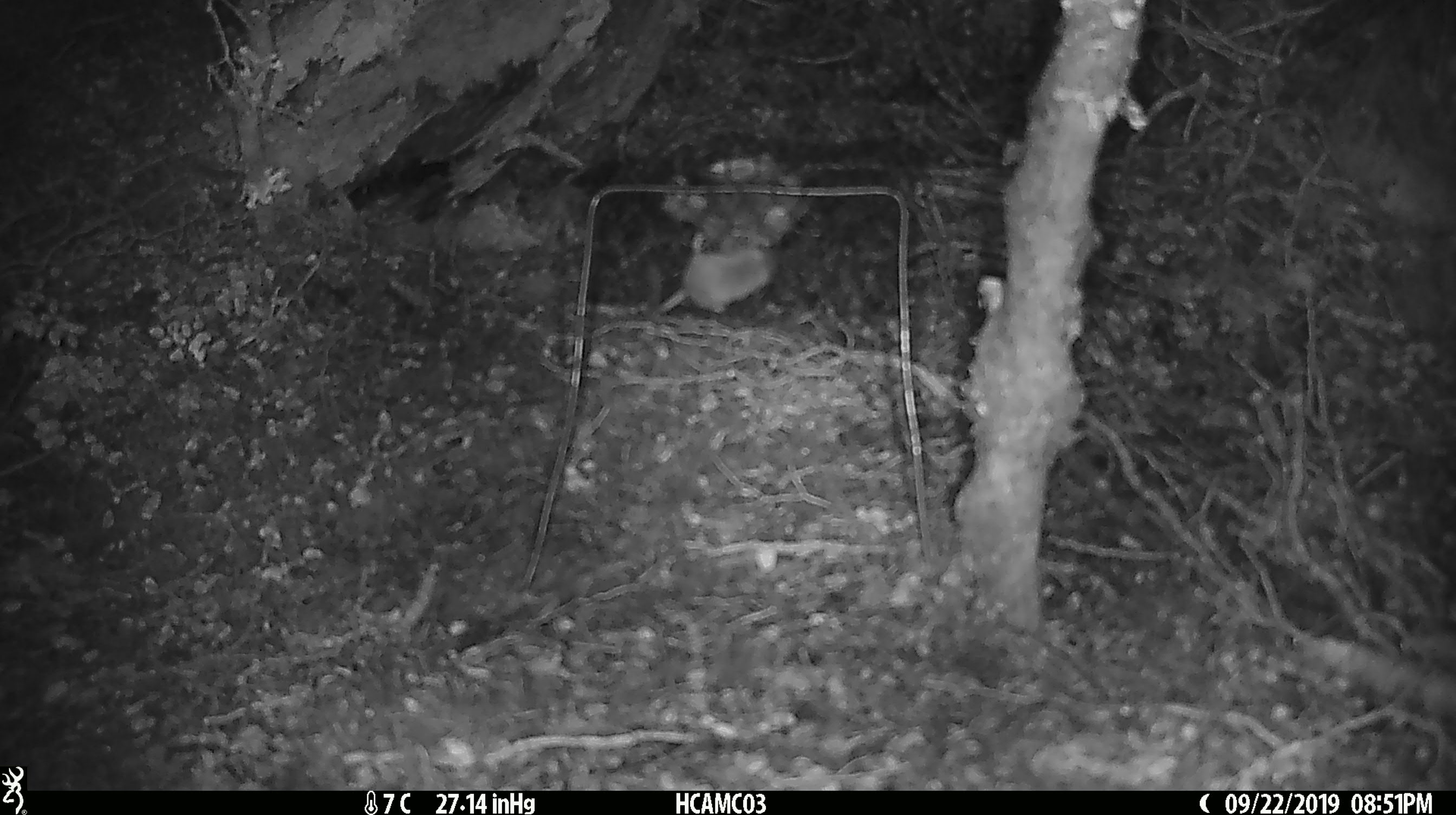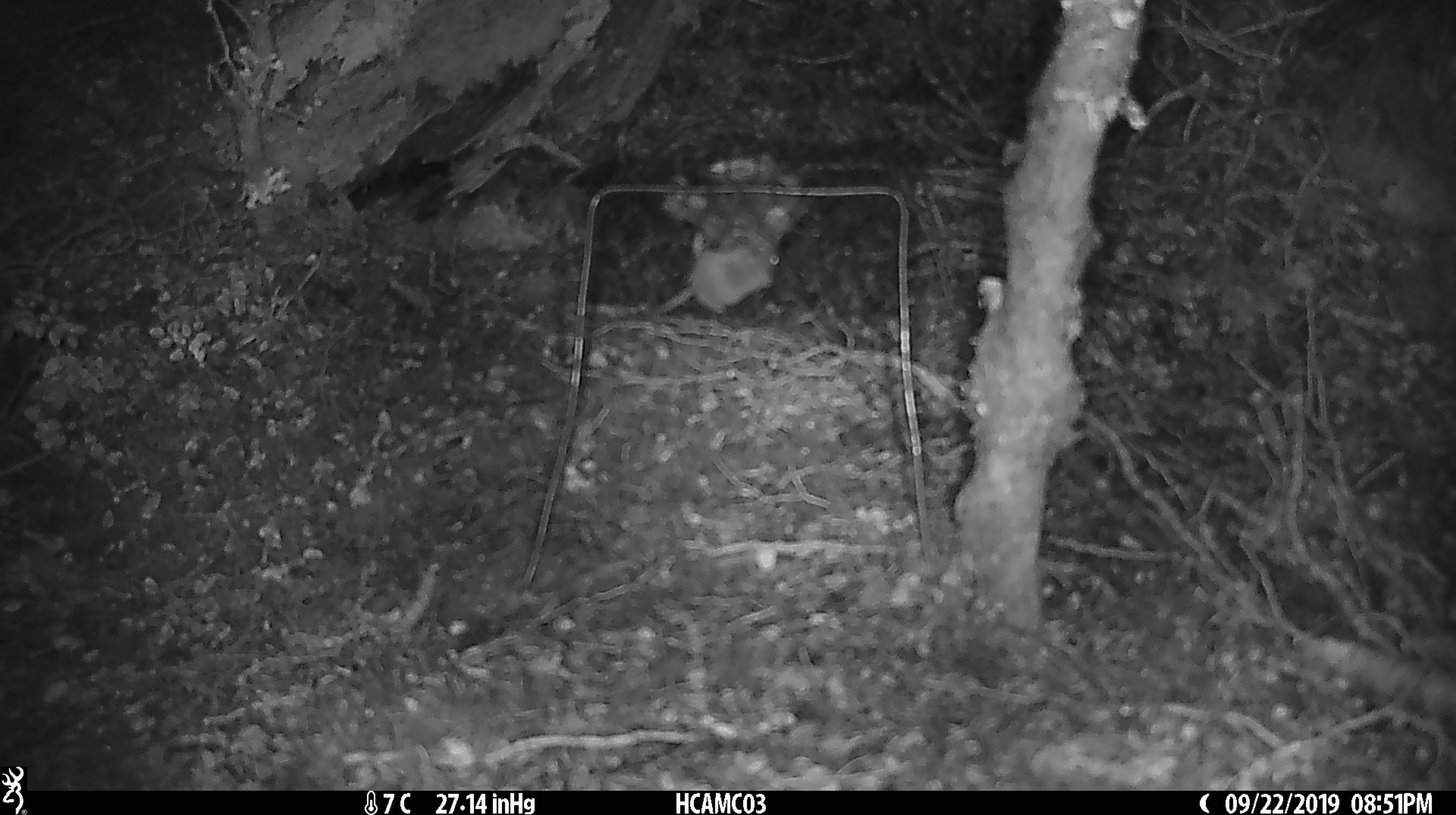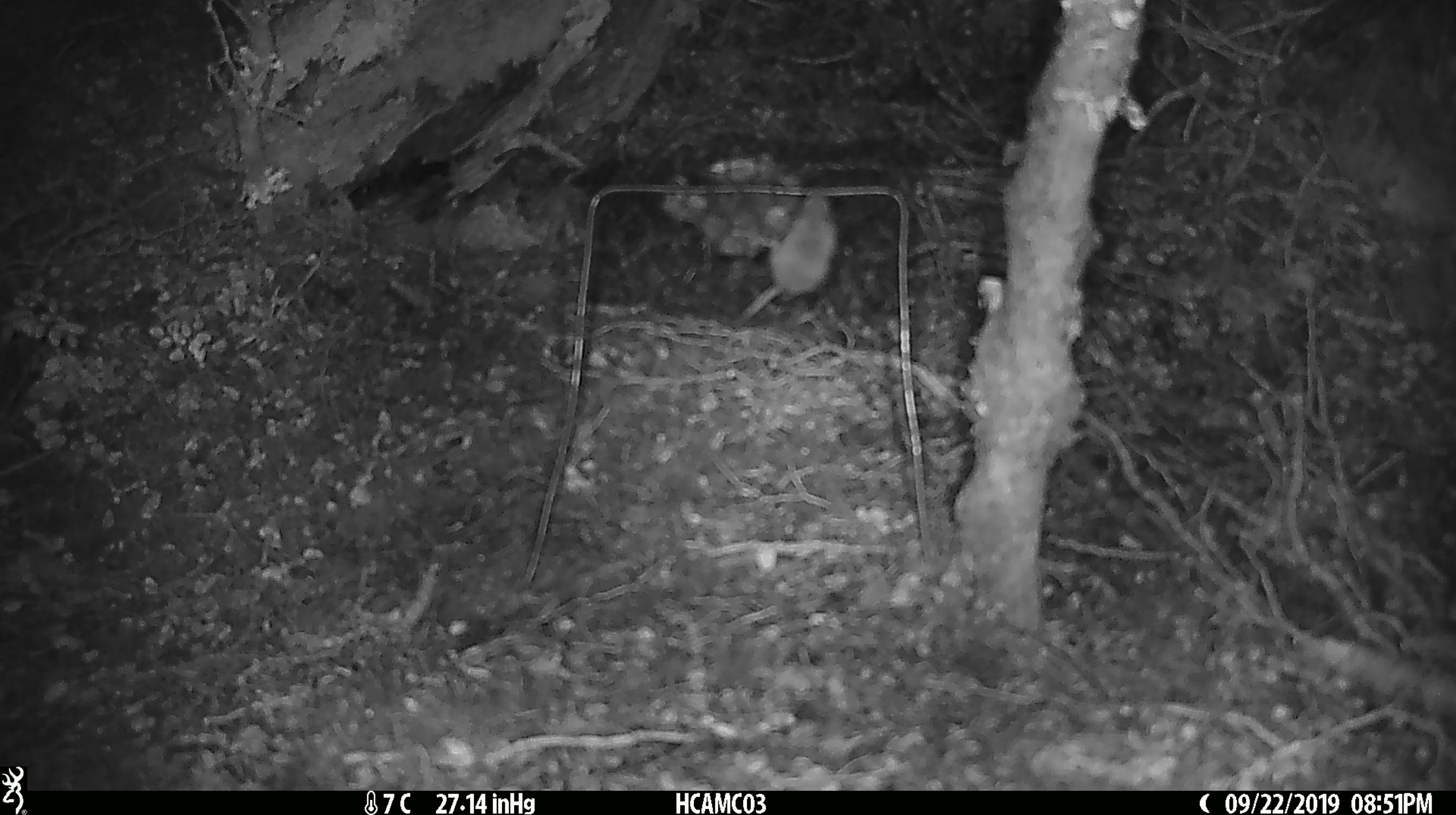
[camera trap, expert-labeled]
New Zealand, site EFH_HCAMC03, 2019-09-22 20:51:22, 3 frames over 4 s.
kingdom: Animalia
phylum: Chordata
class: Mammalia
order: Rodentia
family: Muridae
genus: Mus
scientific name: Mus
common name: mouse